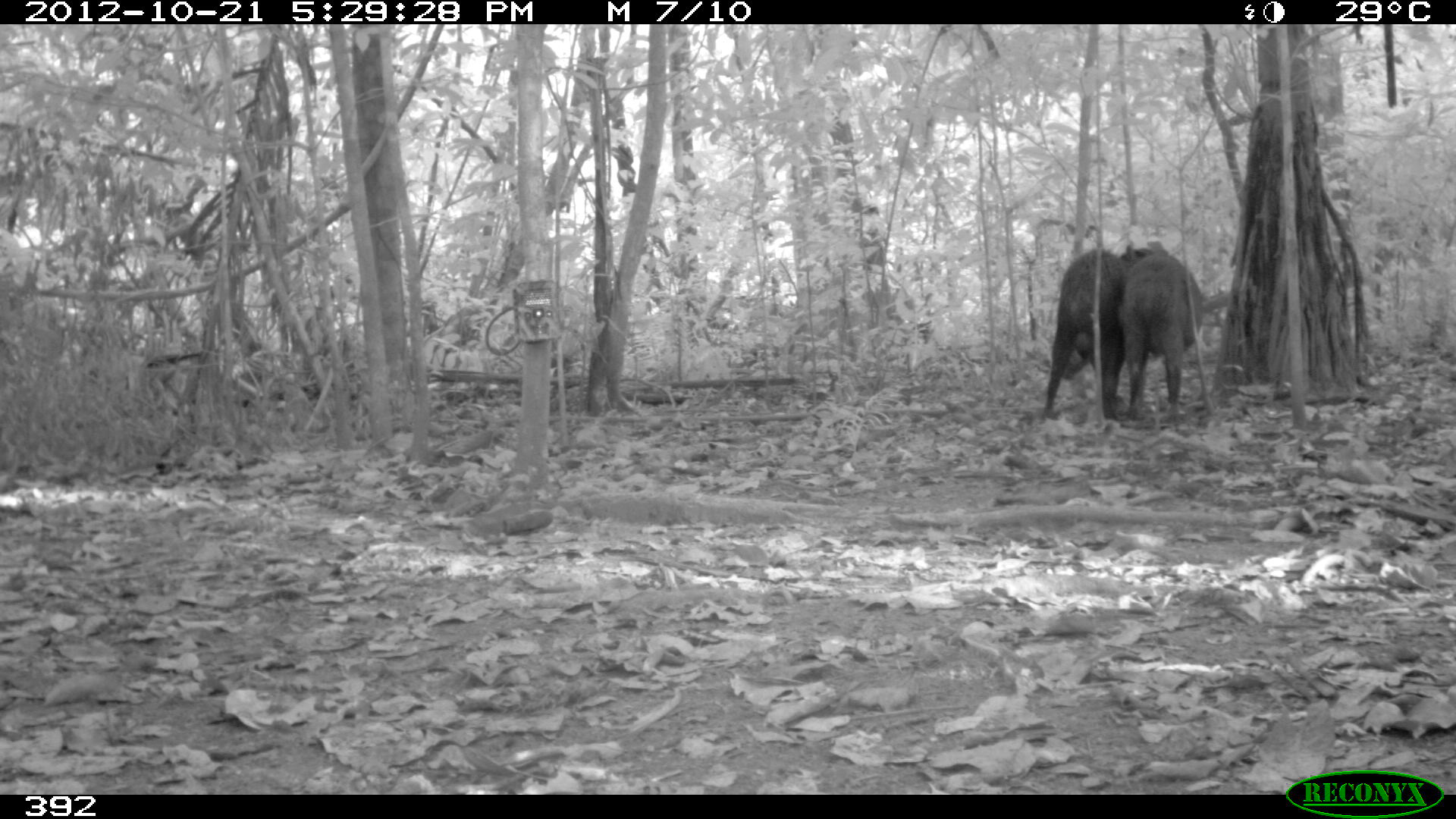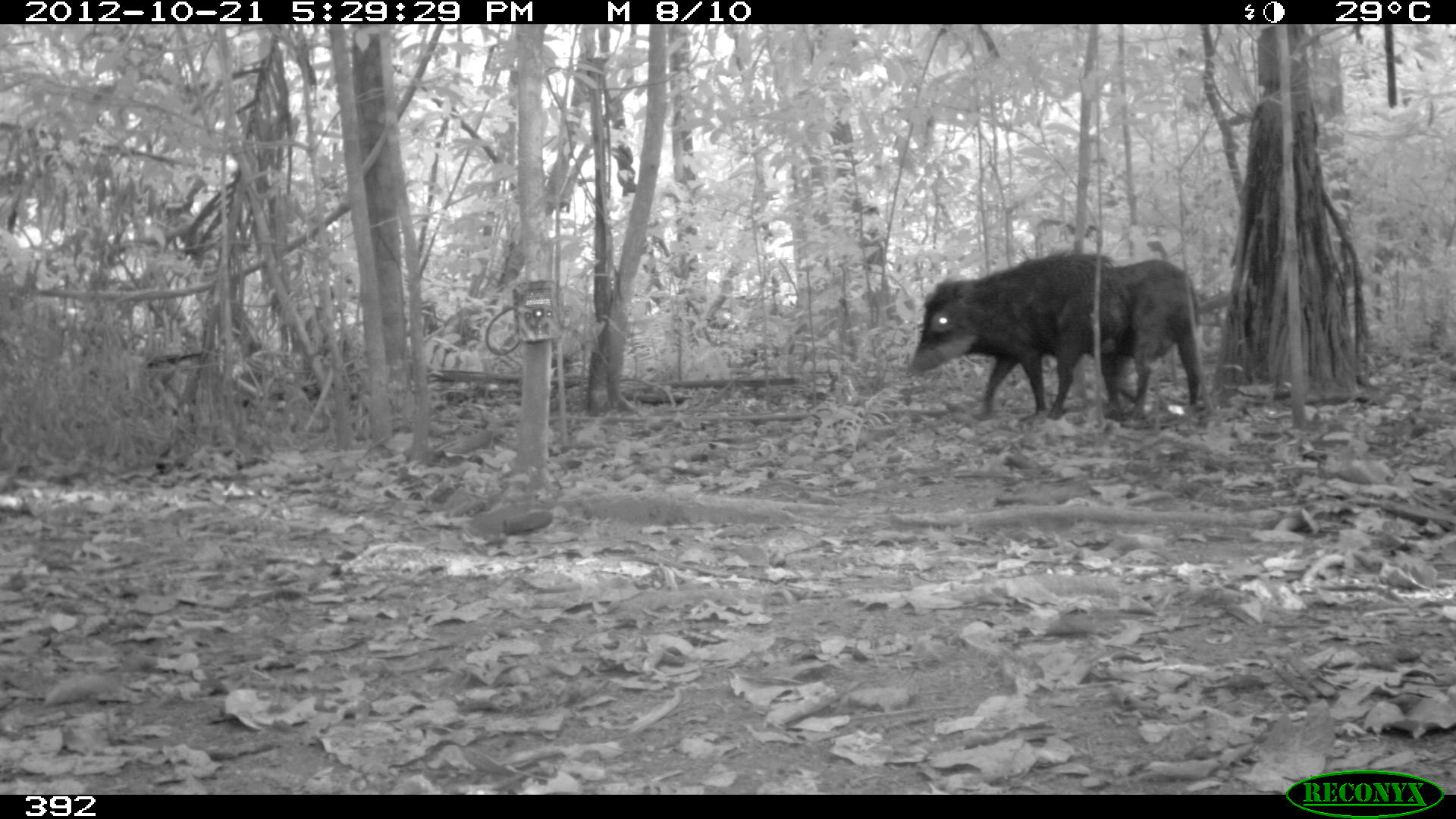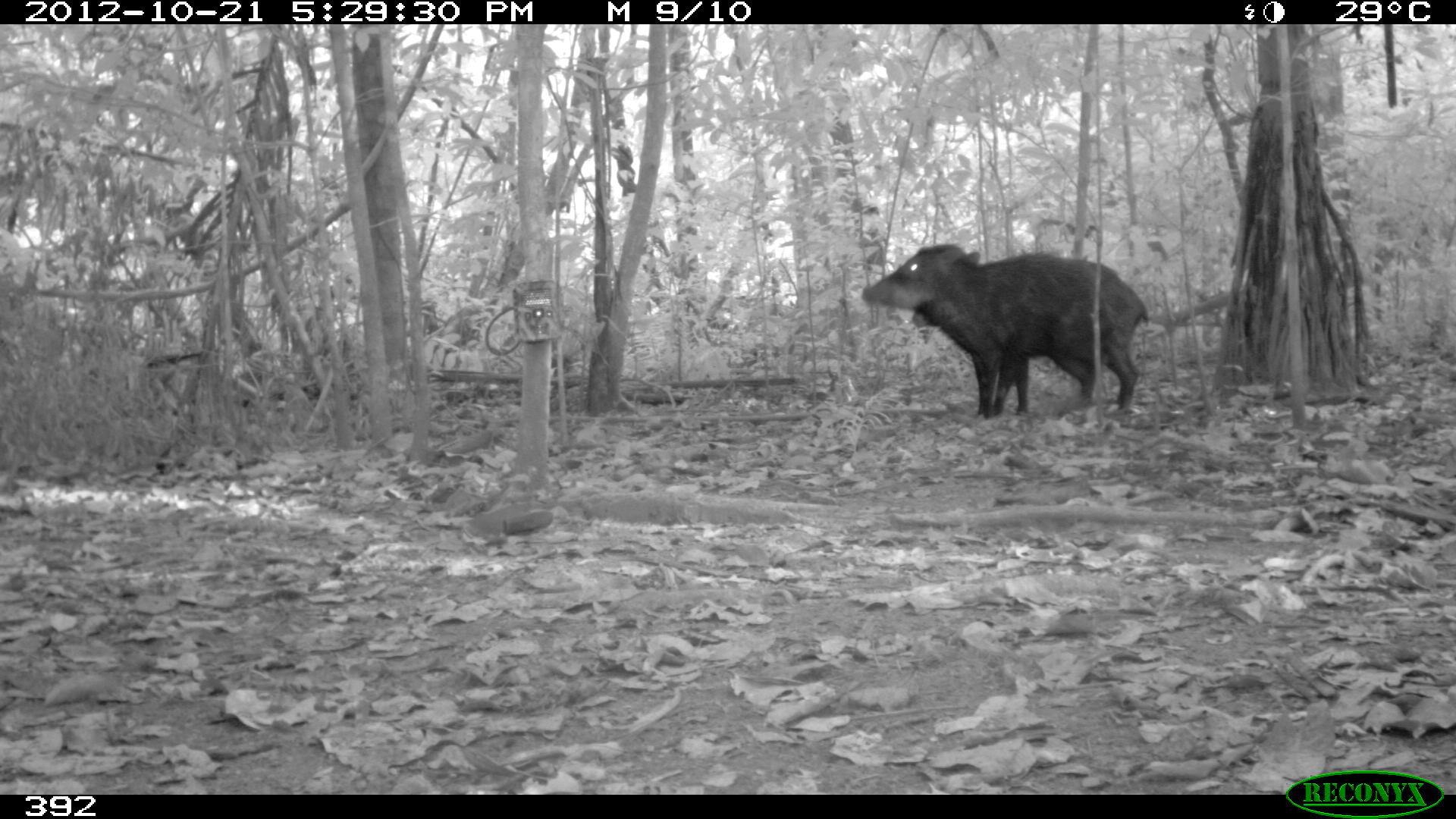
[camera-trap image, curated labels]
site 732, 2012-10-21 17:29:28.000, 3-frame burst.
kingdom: Animalia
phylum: Chordata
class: Mammalia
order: Artiodactyla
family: Tayassuidae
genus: Tayassu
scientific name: Tayassu pecari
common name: white-lipped peccary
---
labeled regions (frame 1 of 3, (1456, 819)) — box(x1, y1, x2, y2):
tayassu pecari: box(1038, 244, 1154, 426); box(1114, 237, 1207, 431)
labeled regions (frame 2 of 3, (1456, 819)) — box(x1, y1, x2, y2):
tayassu pecari: box(905, 248, 1129, 425); box(1020, 258, 1209, 416)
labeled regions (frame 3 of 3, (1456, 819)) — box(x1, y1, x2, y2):
tayassu pecari: box(857, 240, 1149, 421); box(908, 282, 1100, 416)